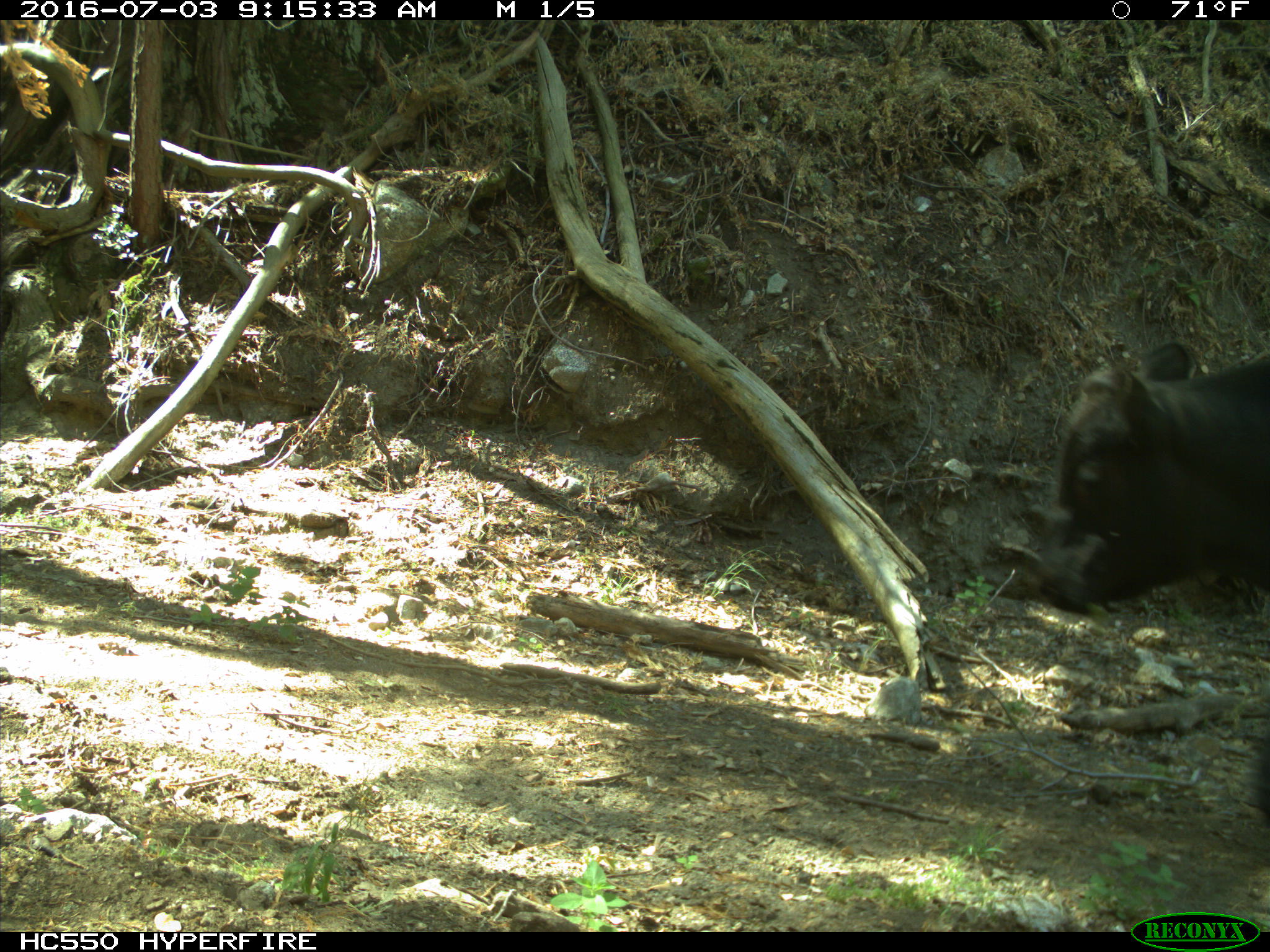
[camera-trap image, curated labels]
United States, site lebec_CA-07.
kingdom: Animalia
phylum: Chordata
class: Mammalia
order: Artiodactyla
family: Bovidae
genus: Bos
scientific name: Bos taurus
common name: domestic cow